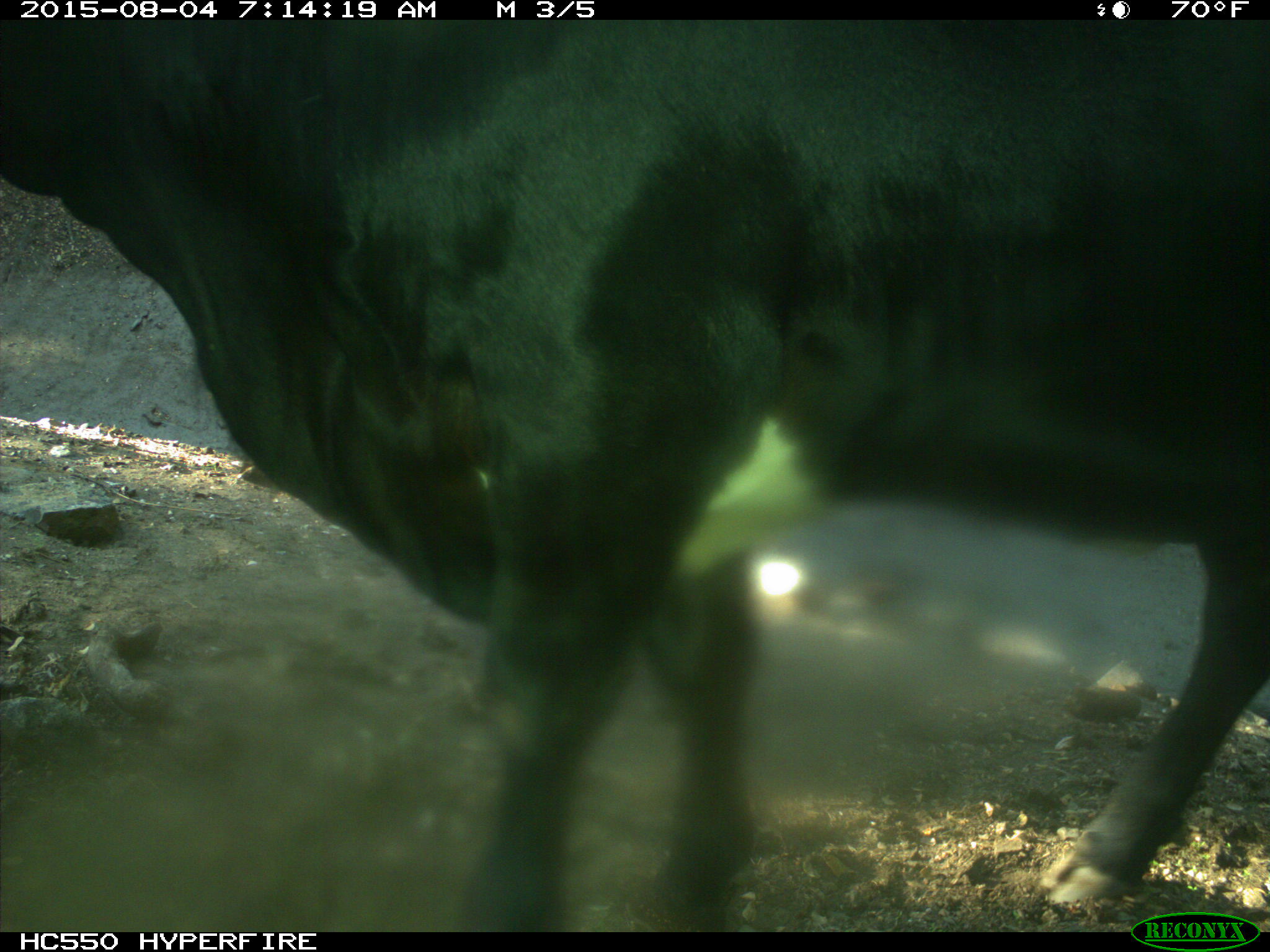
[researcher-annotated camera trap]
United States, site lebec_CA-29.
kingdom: Animalia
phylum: Chordata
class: Mammalia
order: Artiodactyla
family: Bovidae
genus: Bos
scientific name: Bos taurus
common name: domestic cow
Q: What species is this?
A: Bos taurus (domestic cow).